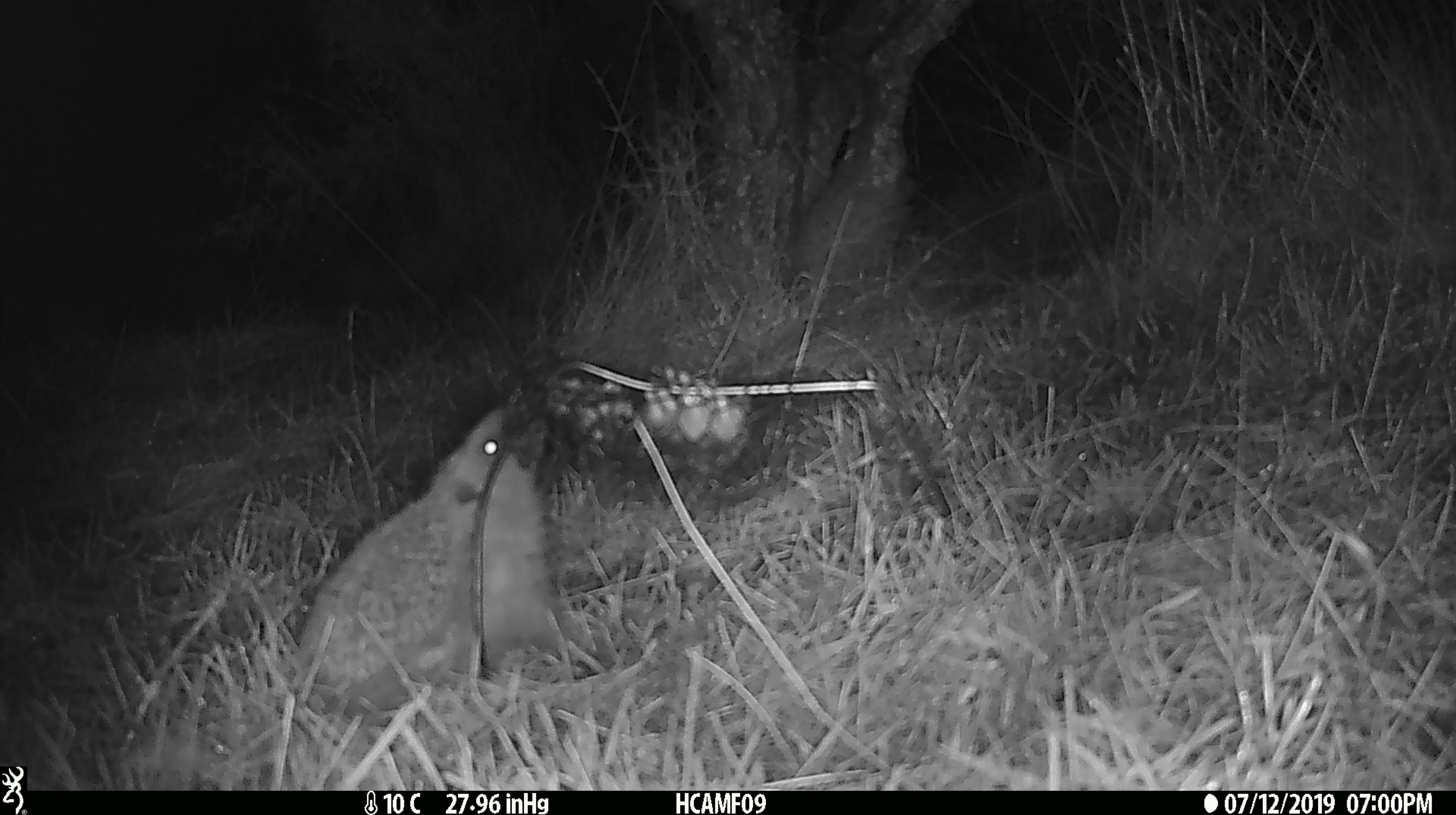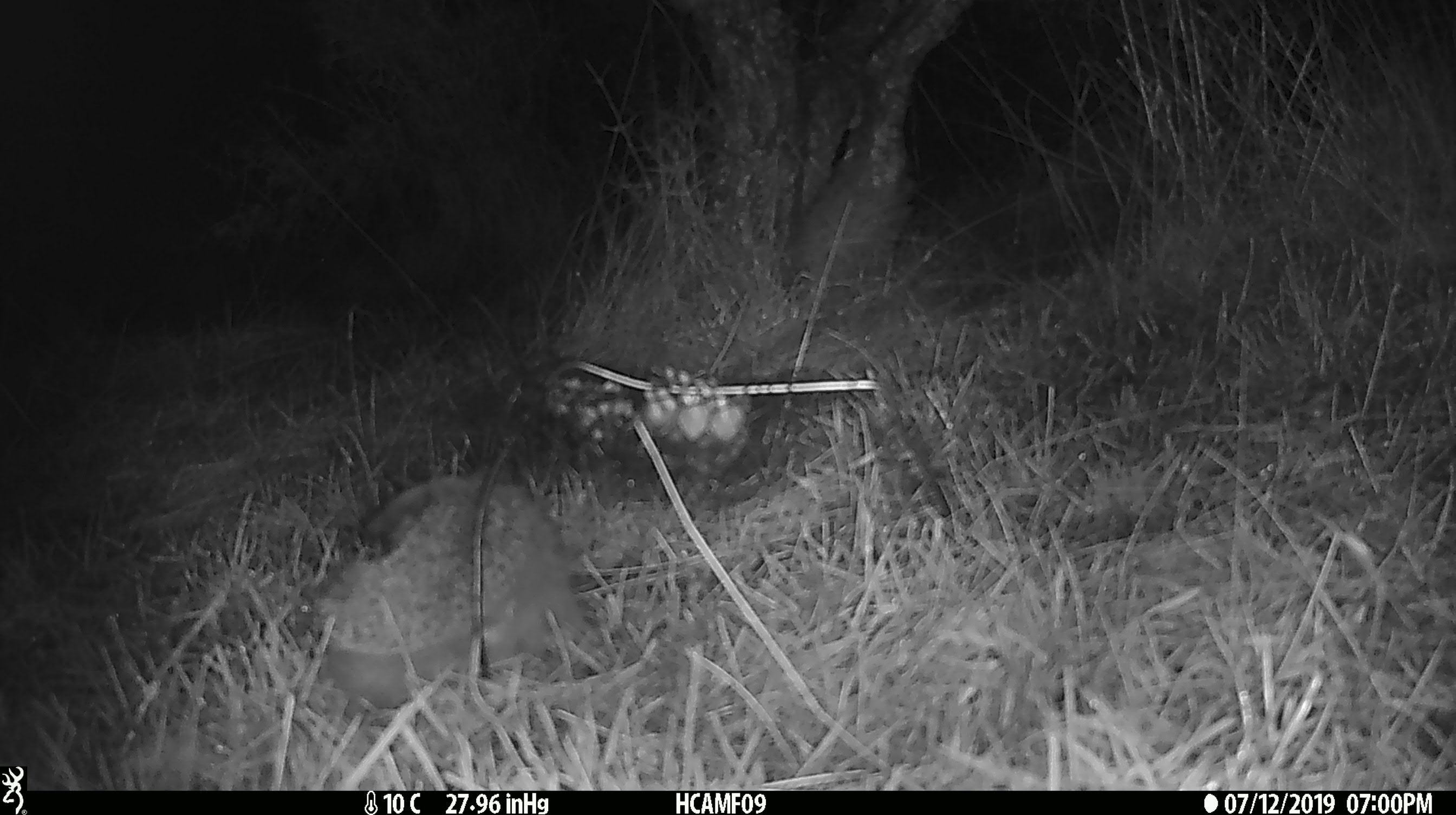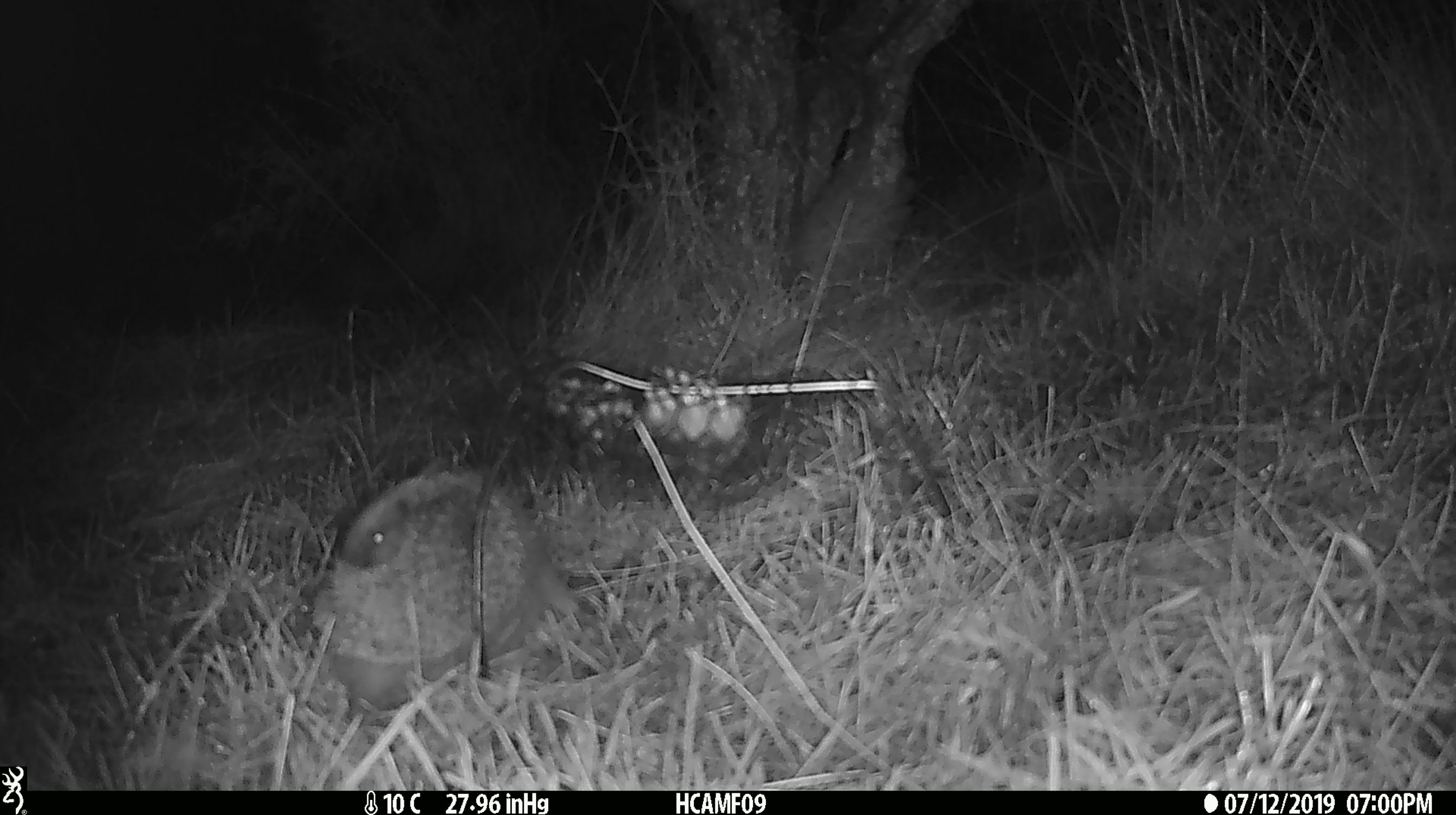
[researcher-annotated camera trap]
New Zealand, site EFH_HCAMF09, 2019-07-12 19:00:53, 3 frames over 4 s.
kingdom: Animalia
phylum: Chordata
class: Mammalia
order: Eulipotyphla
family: Erinaceidae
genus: Erinaceus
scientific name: Erinaceus europaeus europaeus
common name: european hedgehog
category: hedgehog